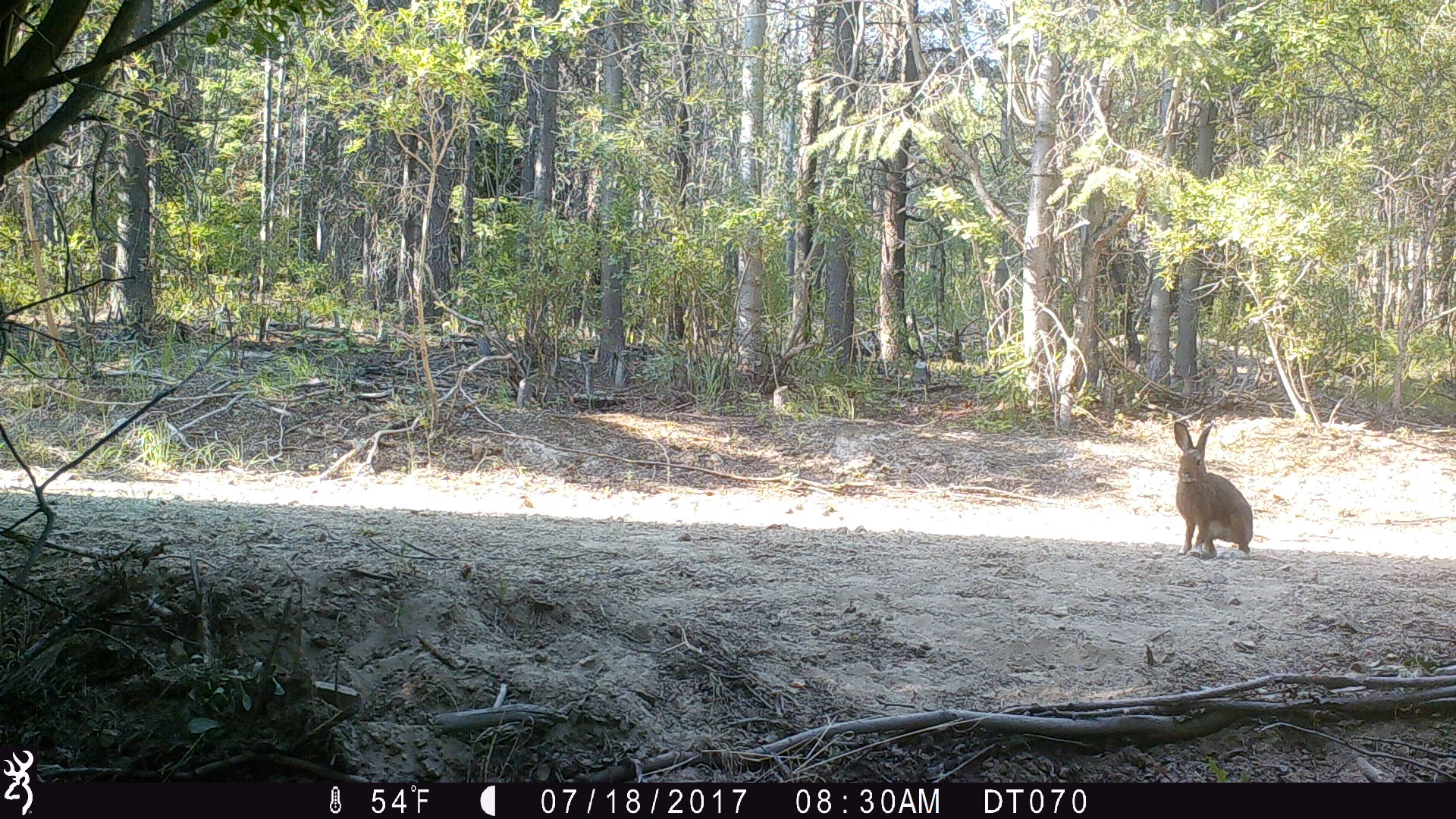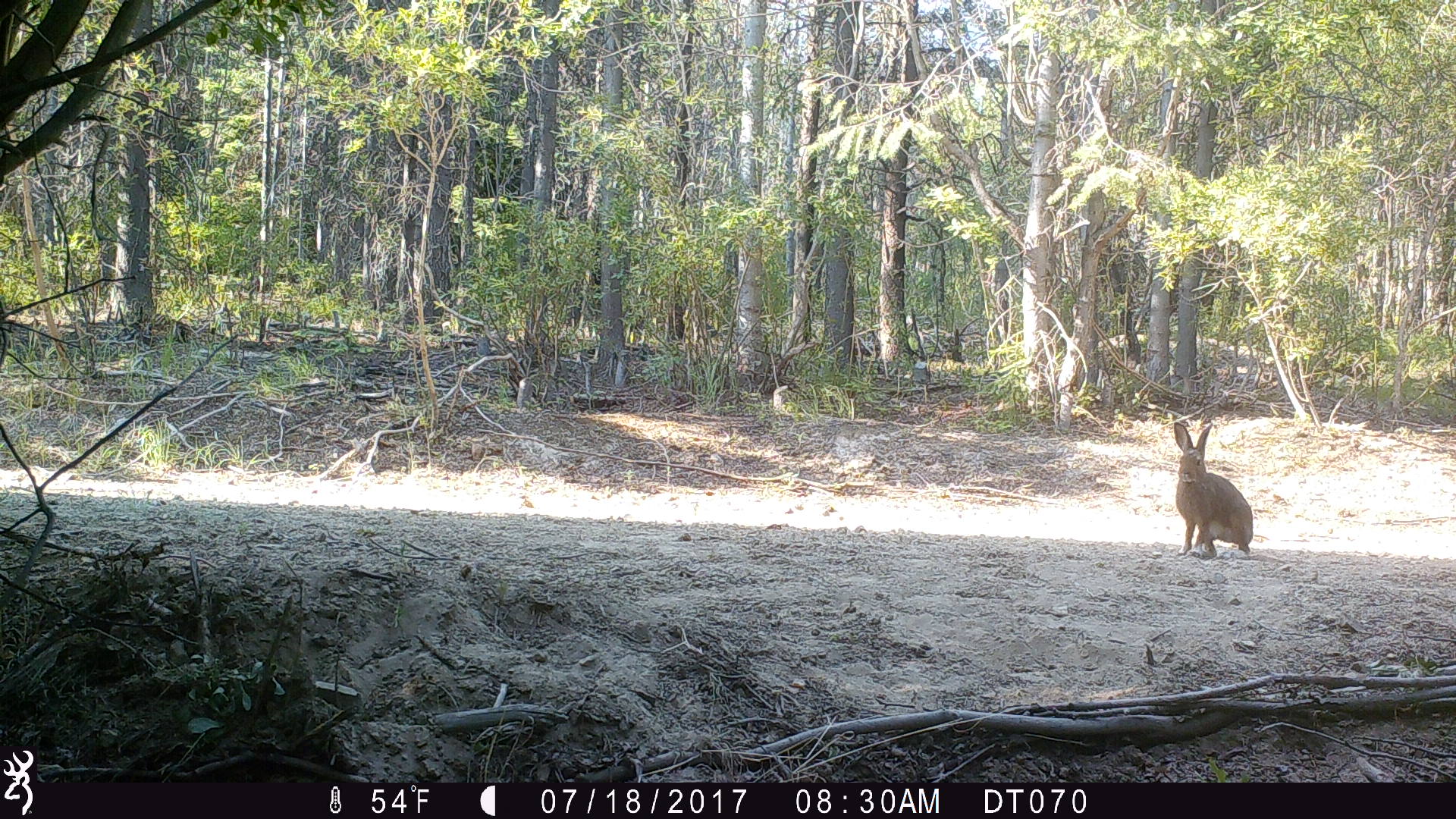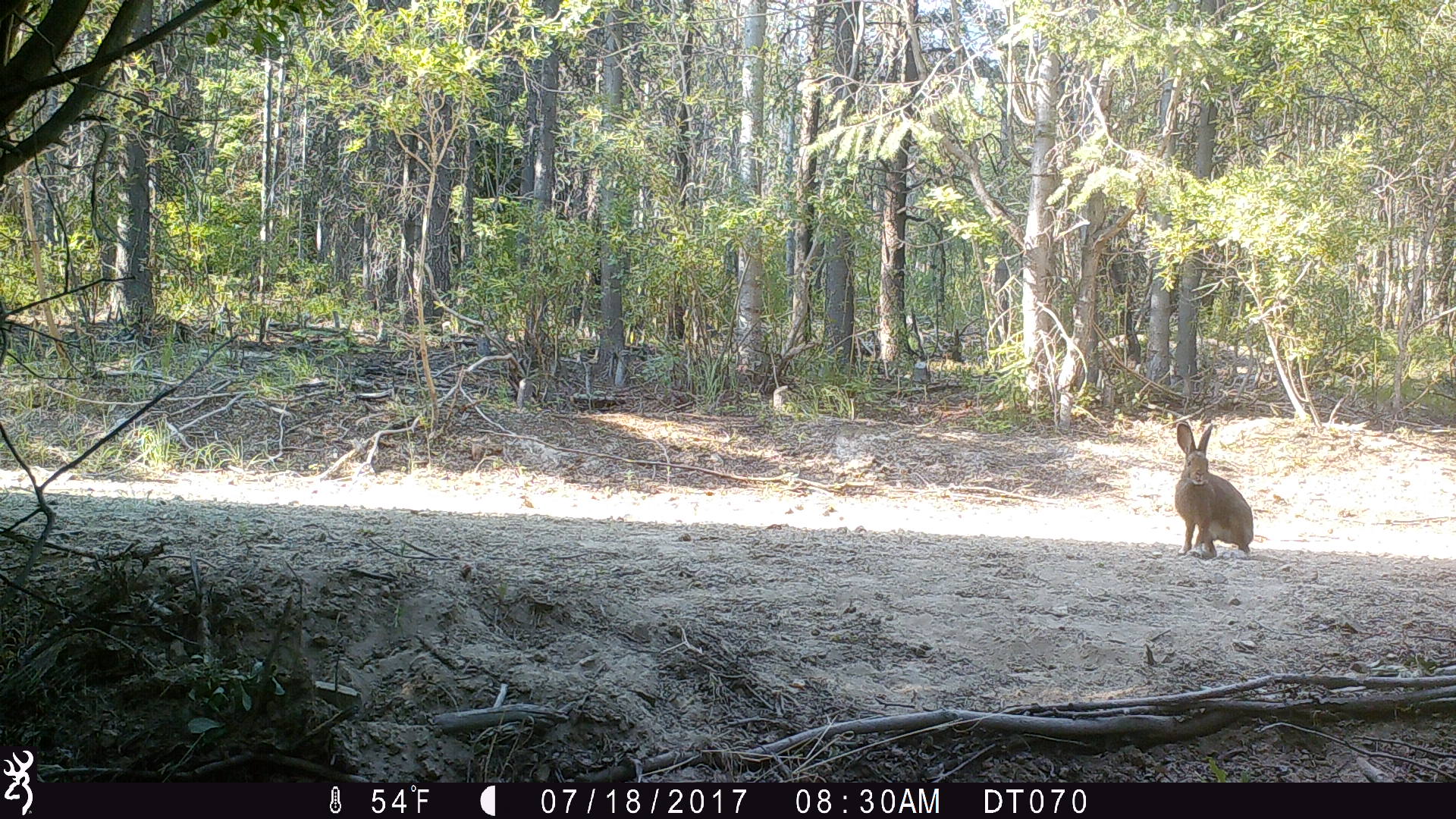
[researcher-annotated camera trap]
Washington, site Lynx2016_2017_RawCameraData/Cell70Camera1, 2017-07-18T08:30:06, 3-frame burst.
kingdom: Animalia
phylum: Chordata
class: Mammalia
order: Lagomorpha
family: Leporidae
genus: Lepus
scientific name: Lepus americanus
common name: snowshoe hare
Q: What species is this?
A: Lepus americanus (snowshoe hare).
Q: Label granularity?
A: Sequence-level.